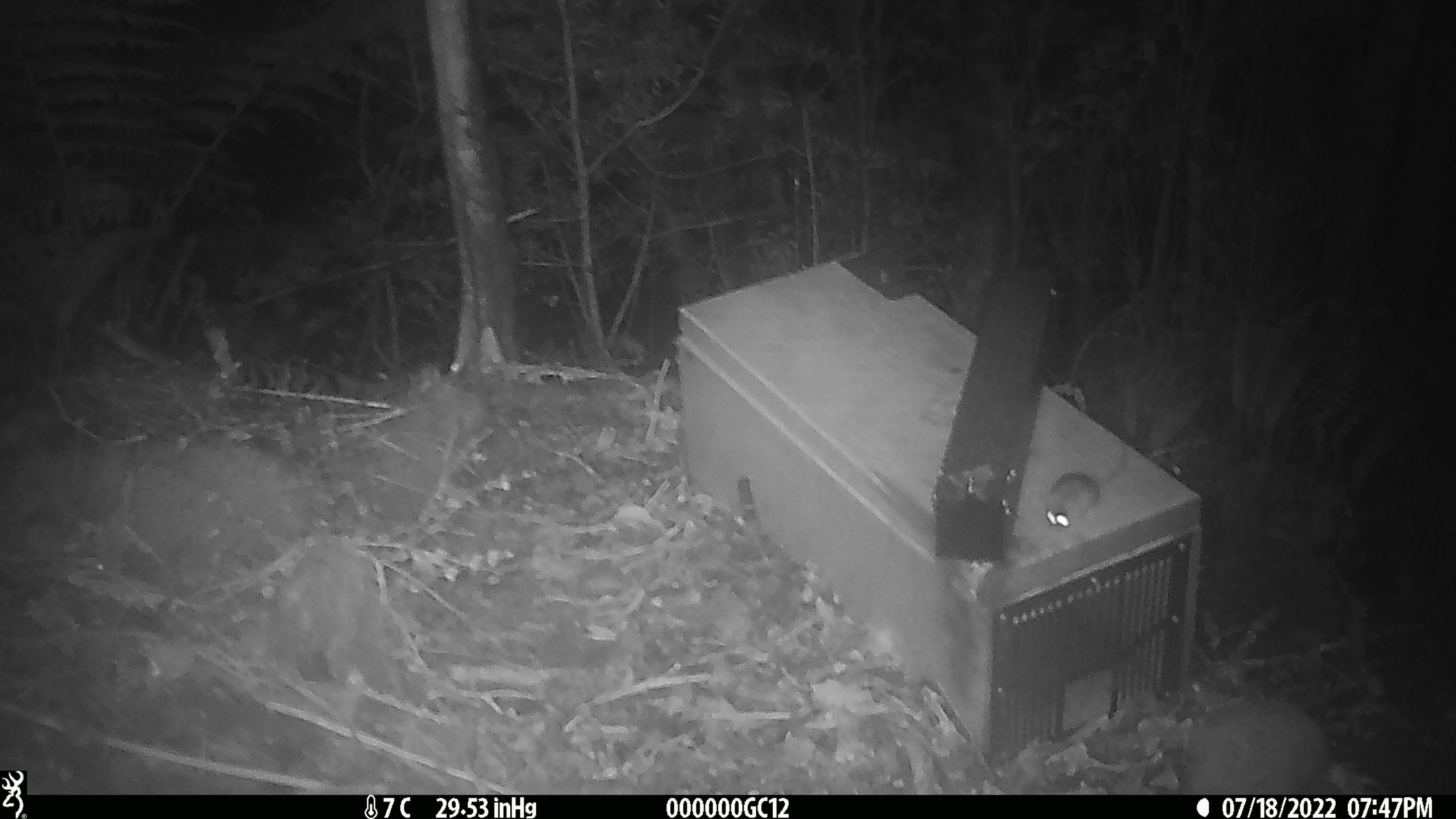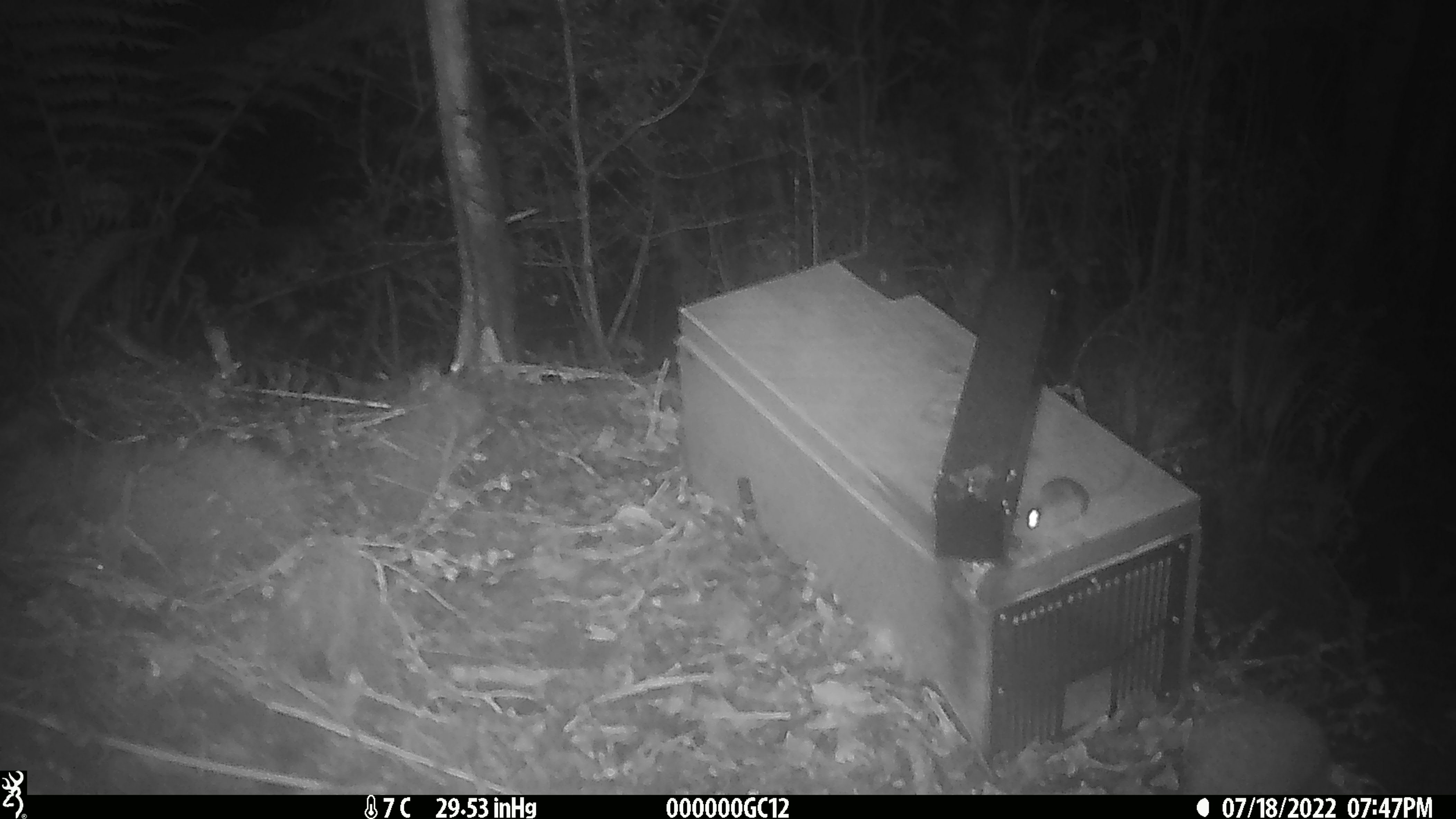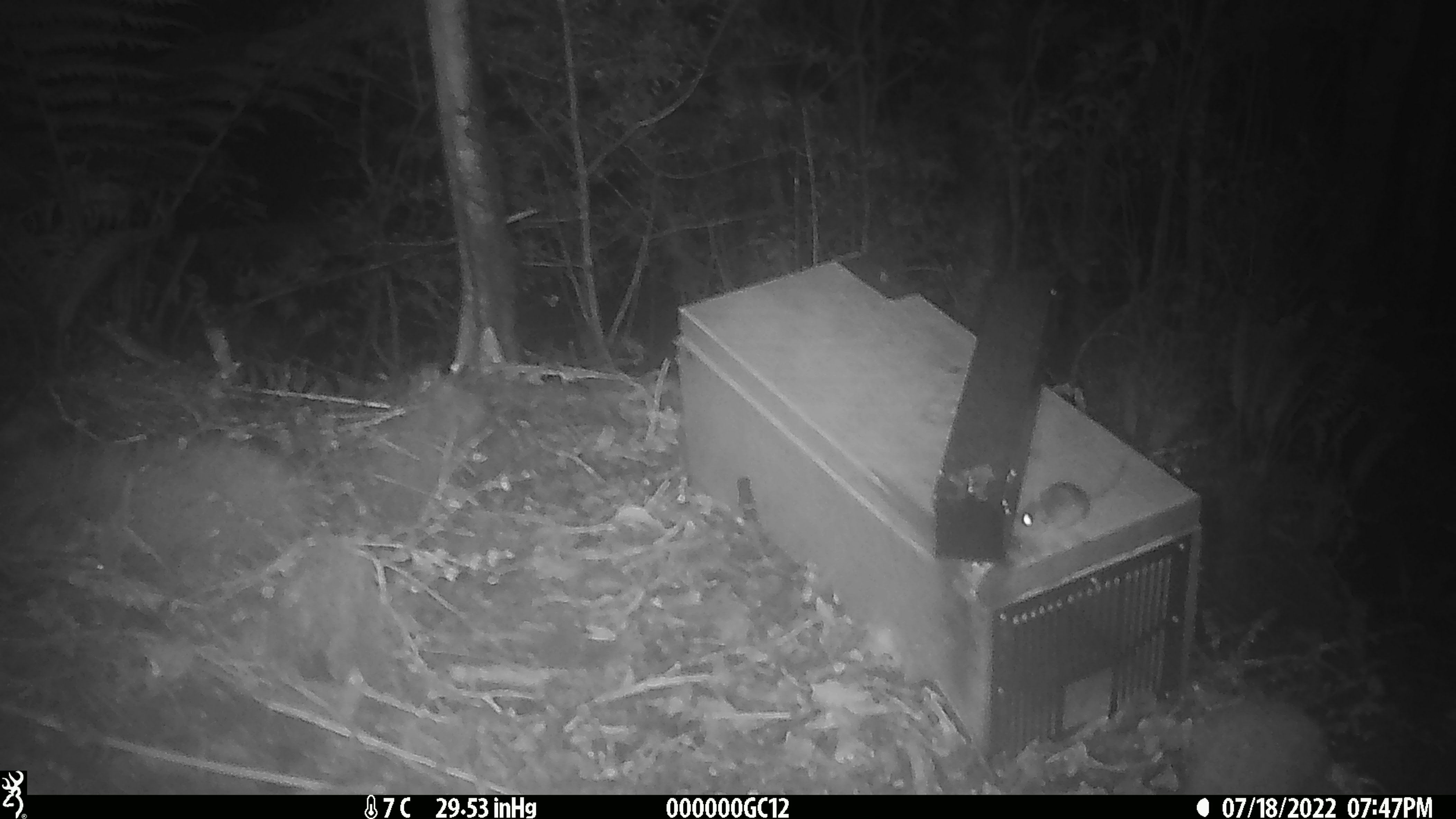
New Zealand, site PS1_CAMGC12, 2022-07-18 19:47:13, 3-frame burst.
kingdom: Animalia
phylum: Chordata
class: Mammalia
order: Rodentia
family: Muridae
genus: Mus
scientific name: Mus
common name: mouse